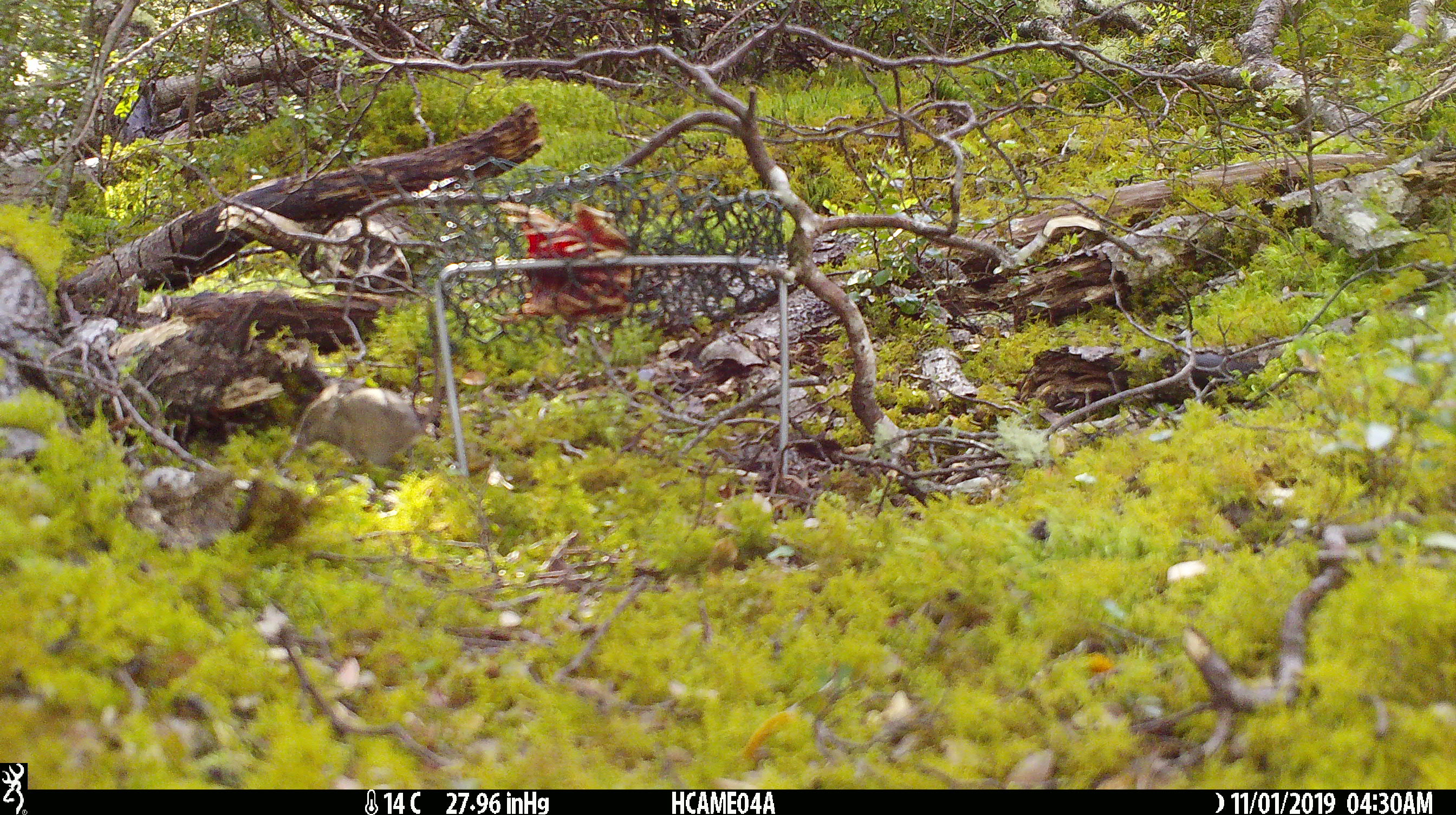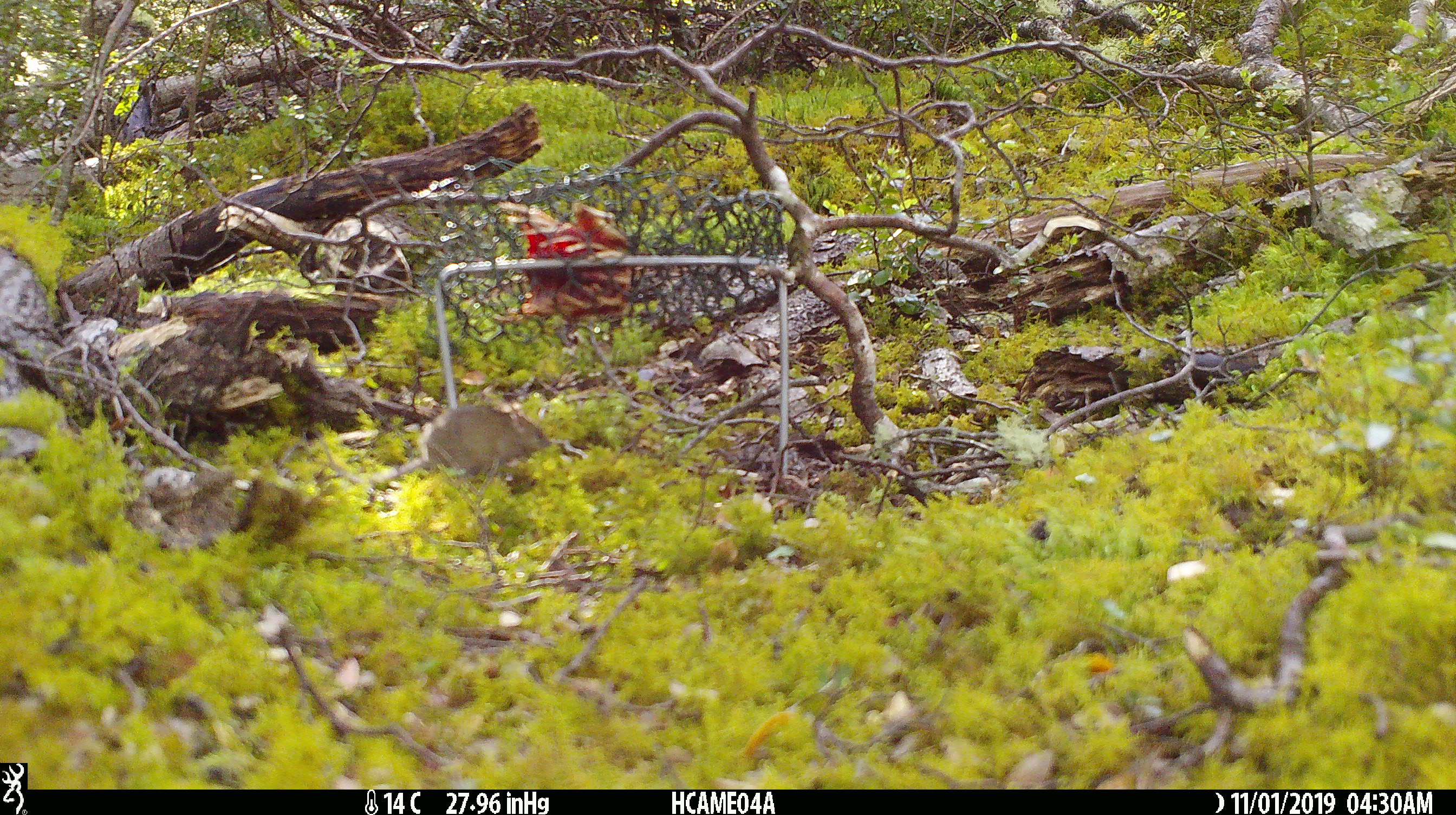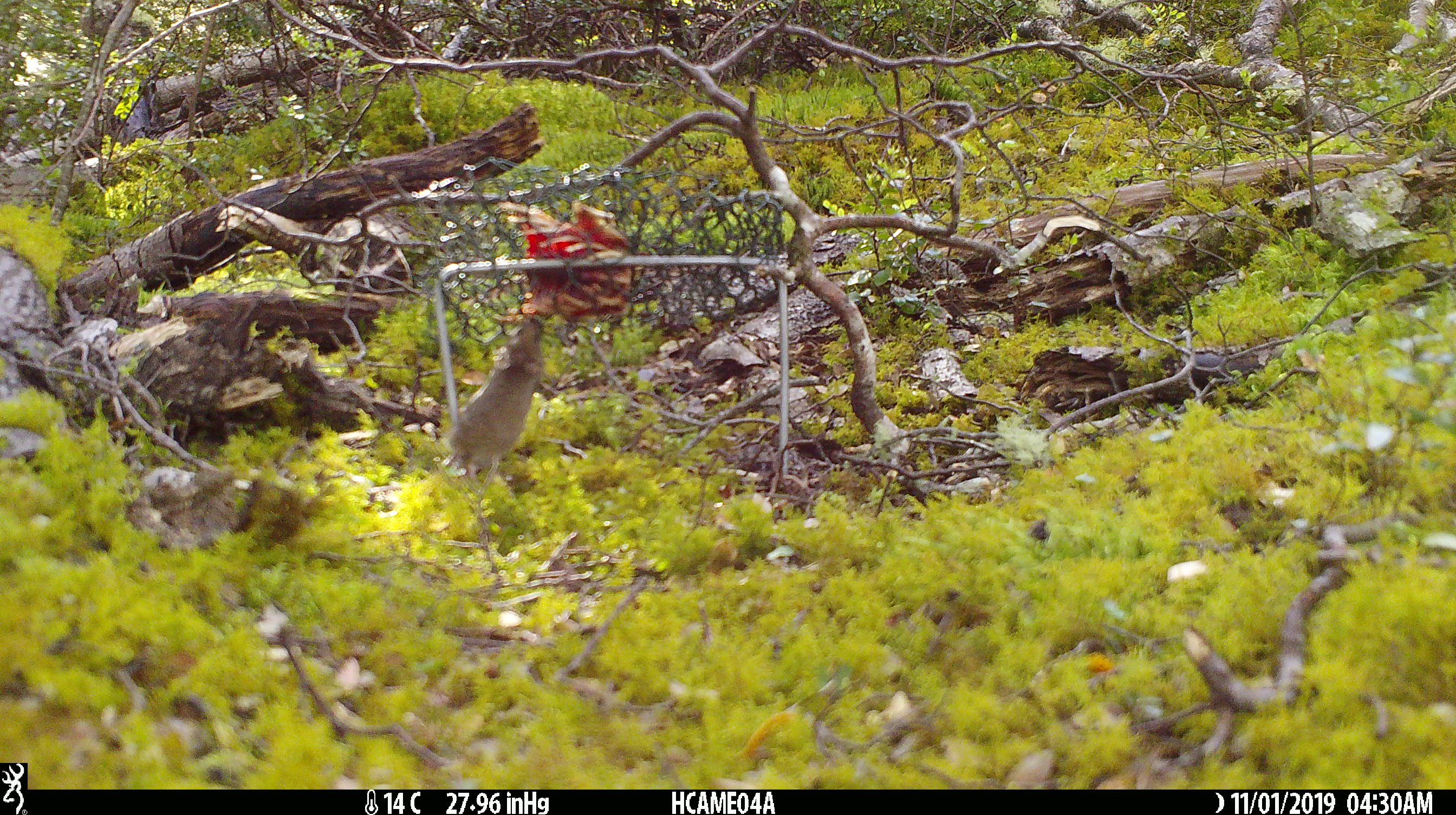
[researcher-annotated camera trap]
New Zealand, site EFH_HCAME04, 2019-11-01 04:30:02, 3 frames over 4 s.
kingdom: Animalia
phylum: Chordata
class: Mammalia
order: Rodentia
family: Muridae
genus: Mus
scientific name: Mus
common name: mouse